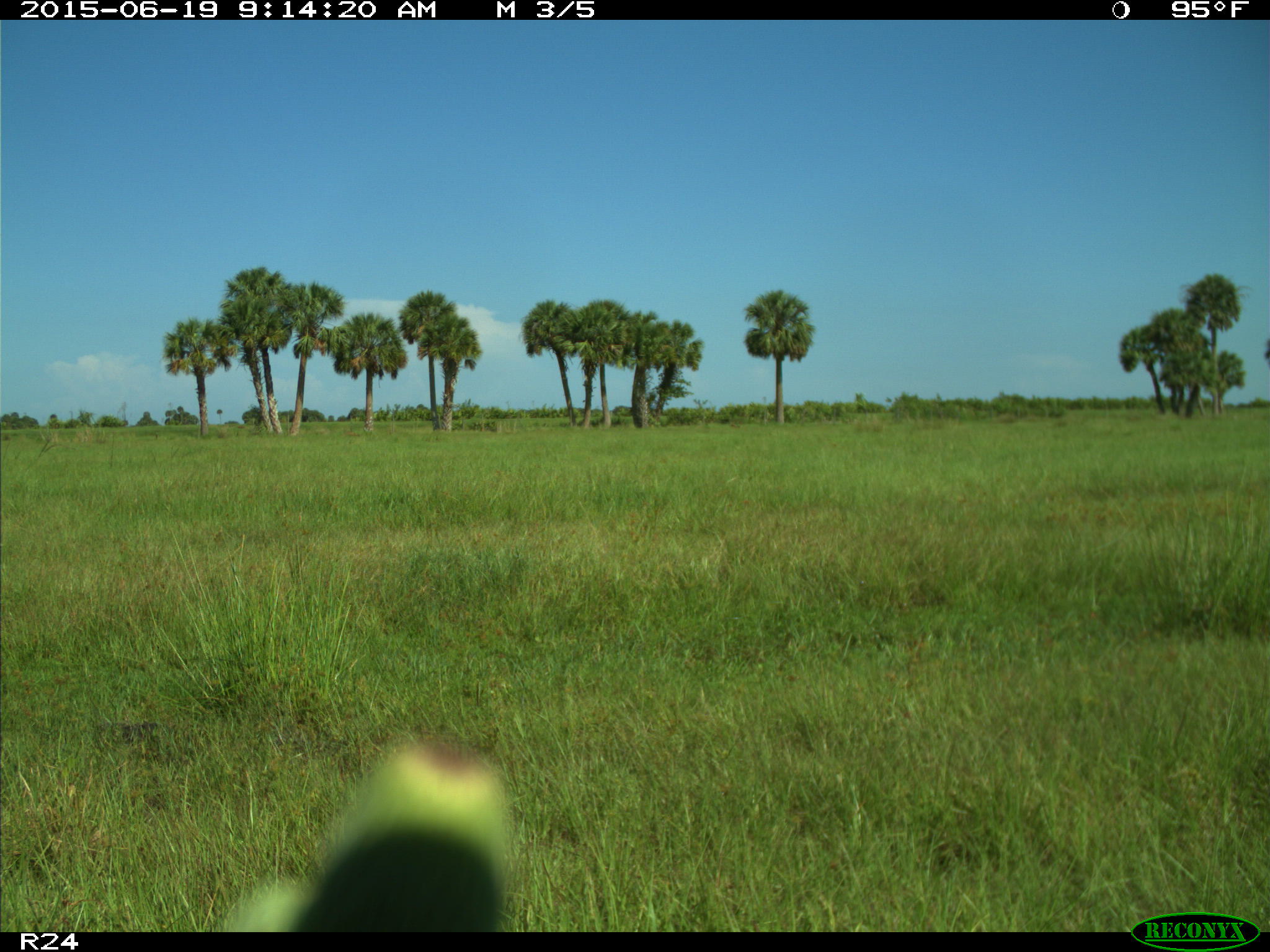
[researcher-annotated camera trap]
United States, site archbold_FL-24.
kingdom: Animalia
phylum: Chordata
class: Mammalia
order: Artiodactyla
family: Bovidae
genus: Bos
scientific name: Bos taurus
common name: domestic cow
Bos taurus (domestic cow).